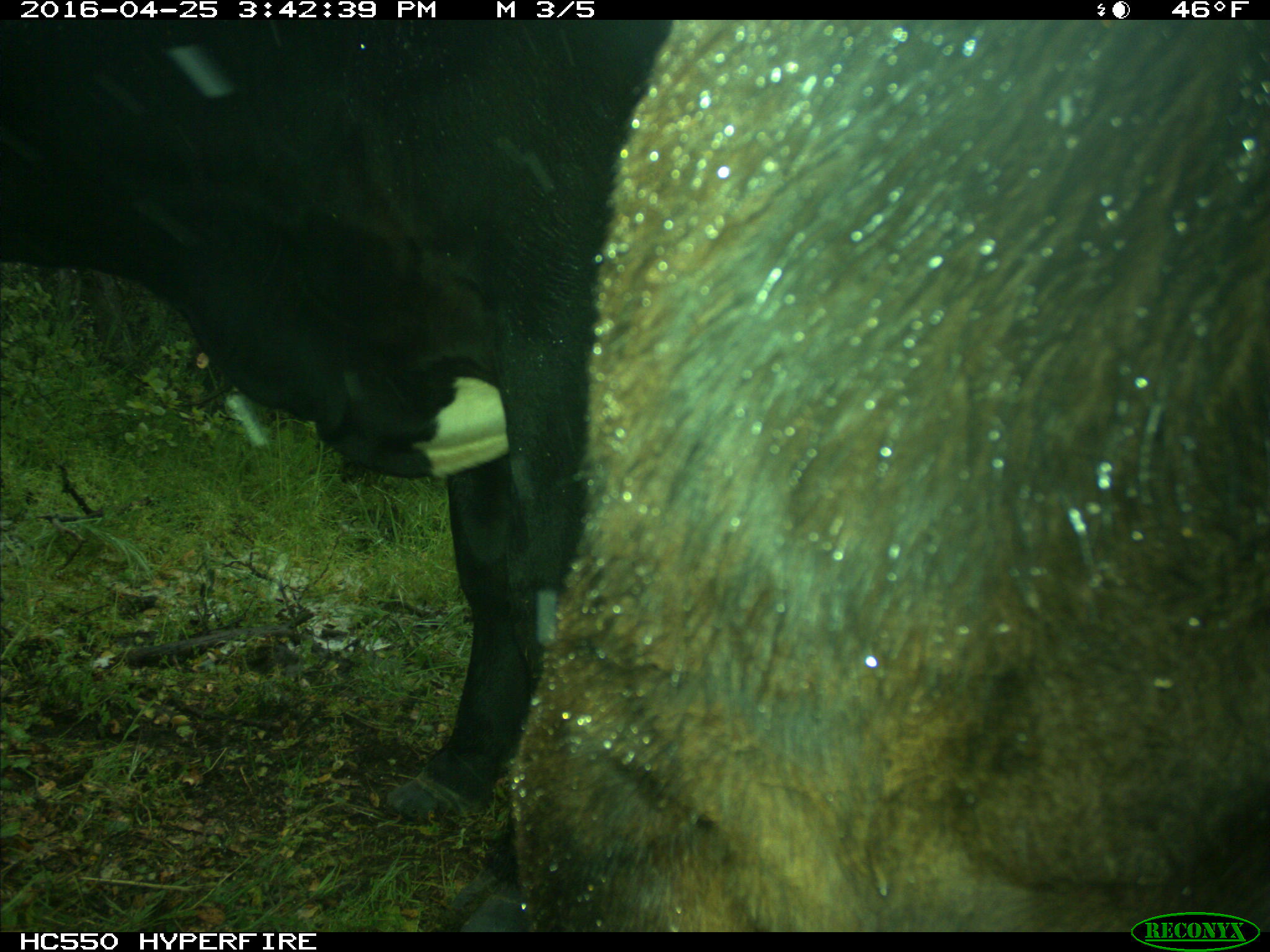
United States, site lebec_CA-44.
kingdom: Animalia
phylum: Chordata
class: Mammalia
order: Artiodactyla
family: Bovidae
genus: Bos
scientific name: Bos taurus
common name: domestic cow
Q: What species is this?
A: Bos taurus (domestic cow).